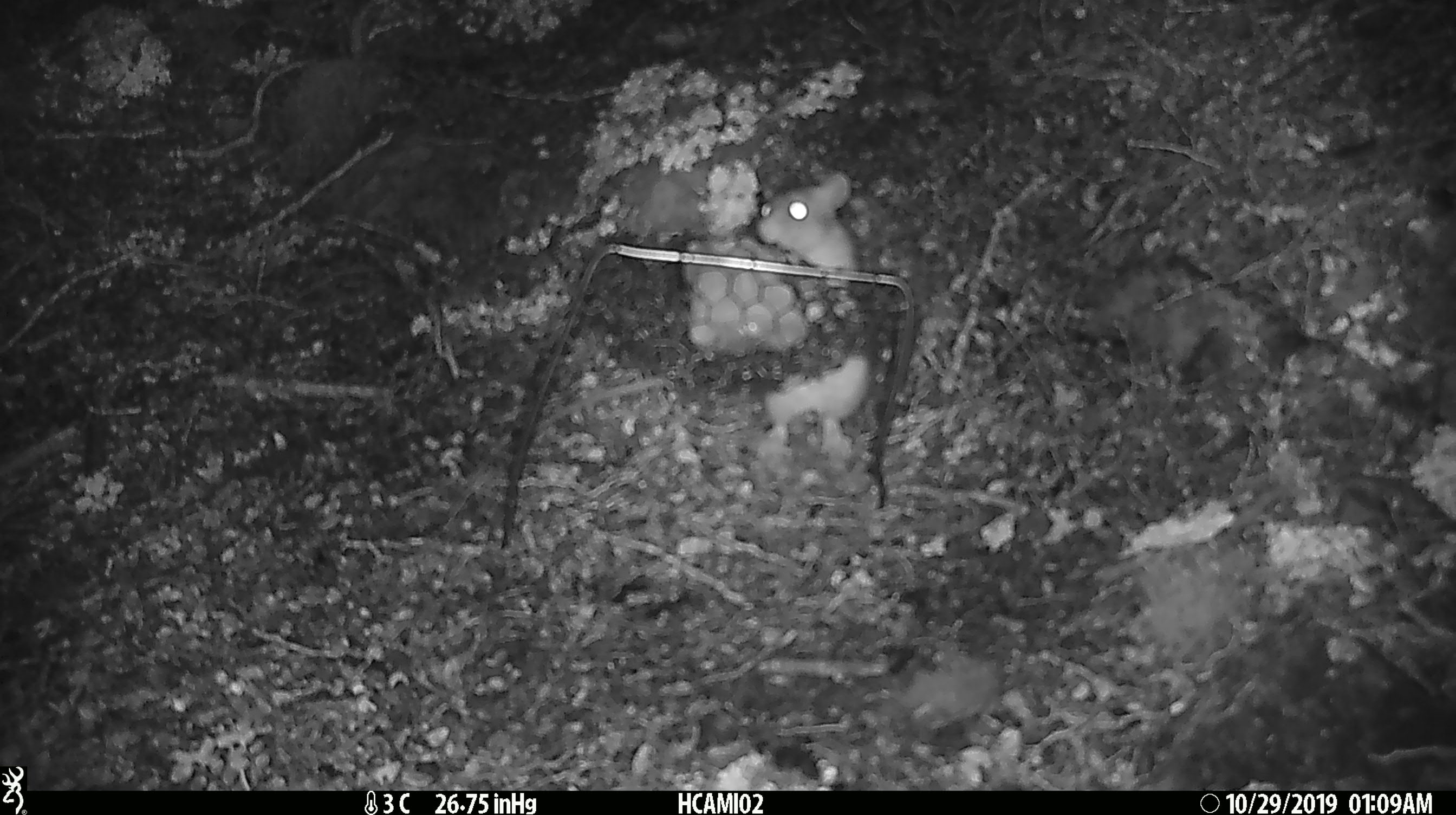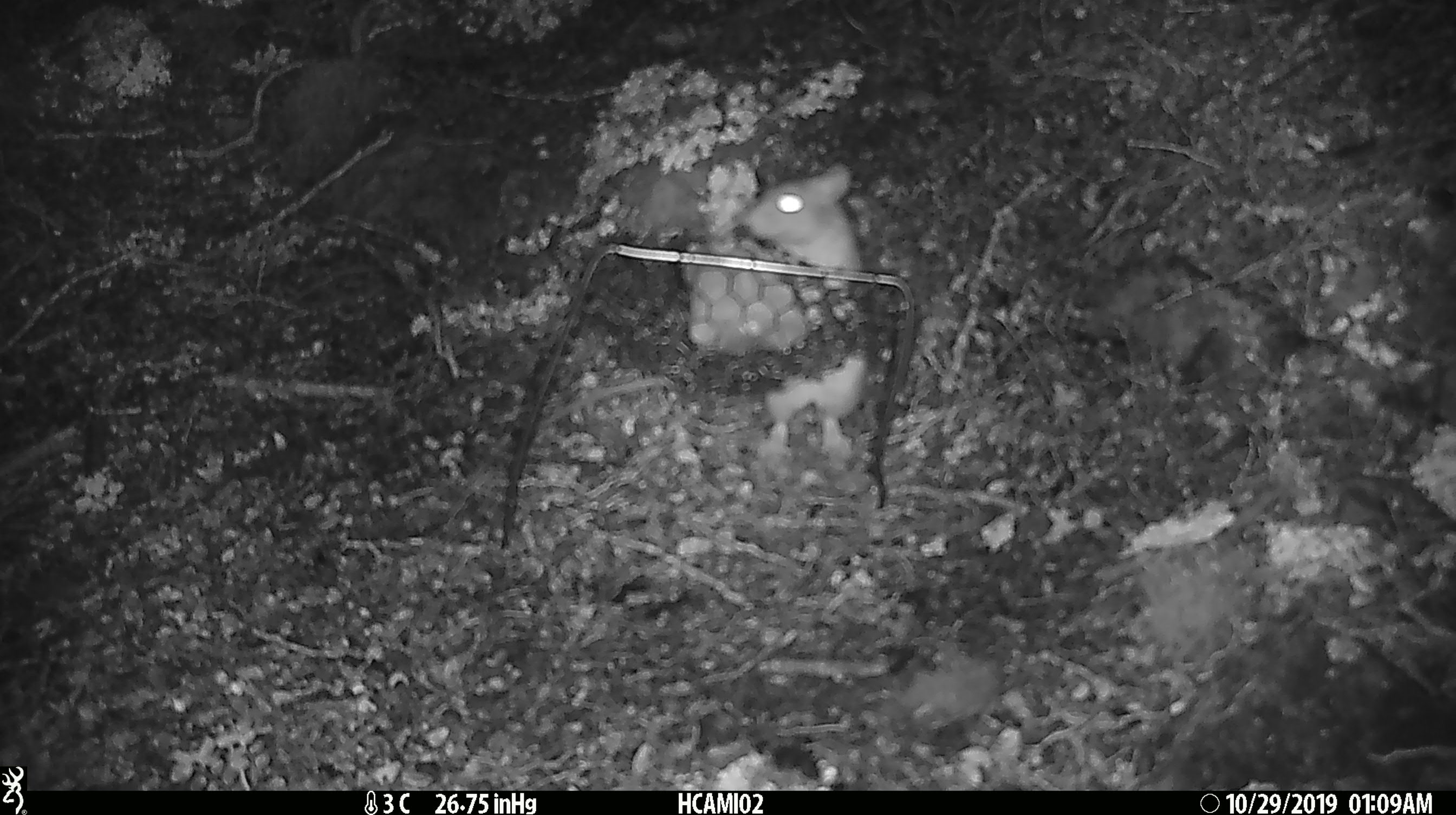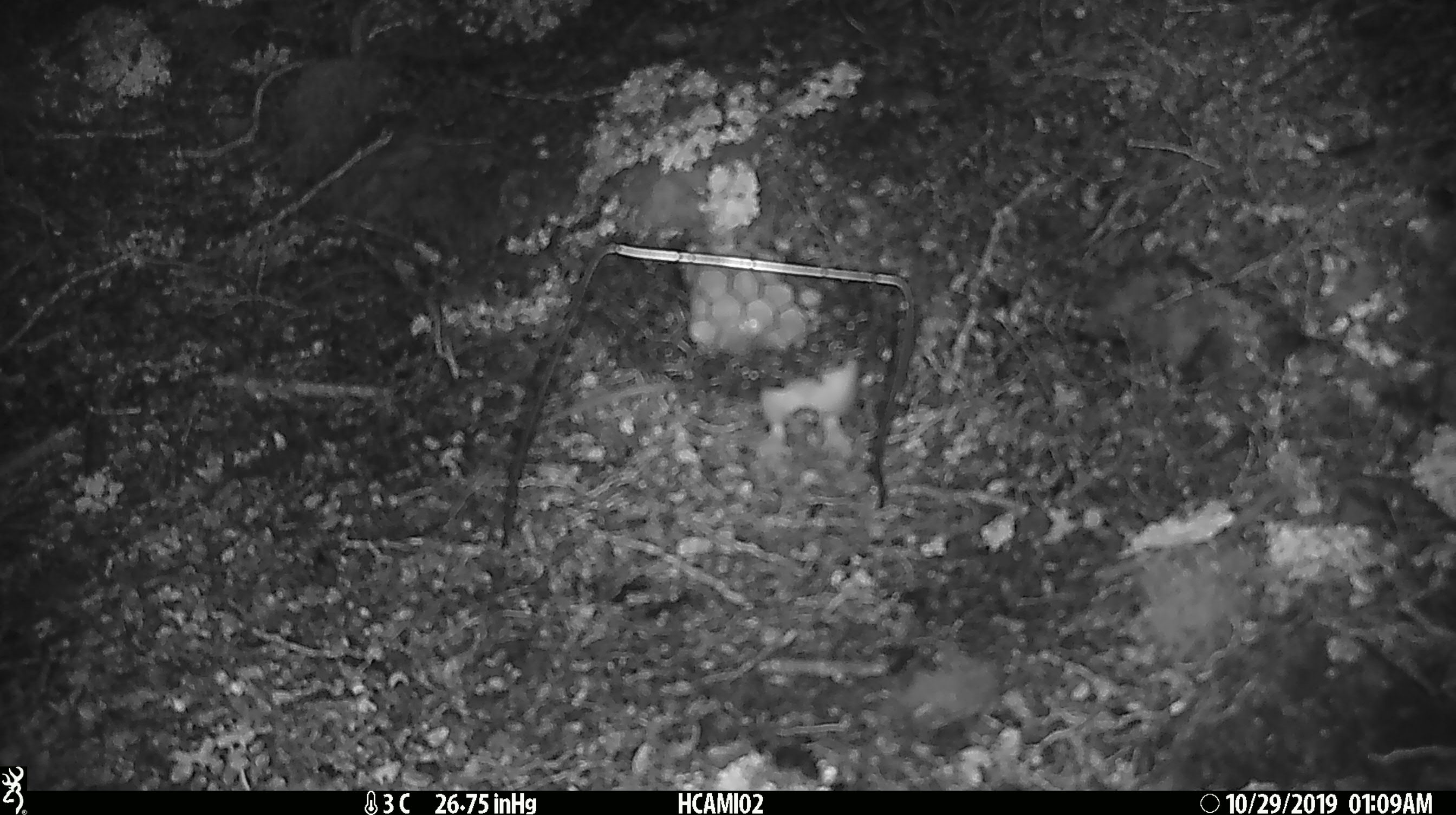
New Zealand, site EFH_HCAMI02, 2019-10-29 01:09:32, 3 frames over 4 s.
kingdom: Animalia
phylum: Chordata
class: Mammalia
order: Rodentia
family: Muridae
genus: Rattus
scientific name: Rattus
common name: rat